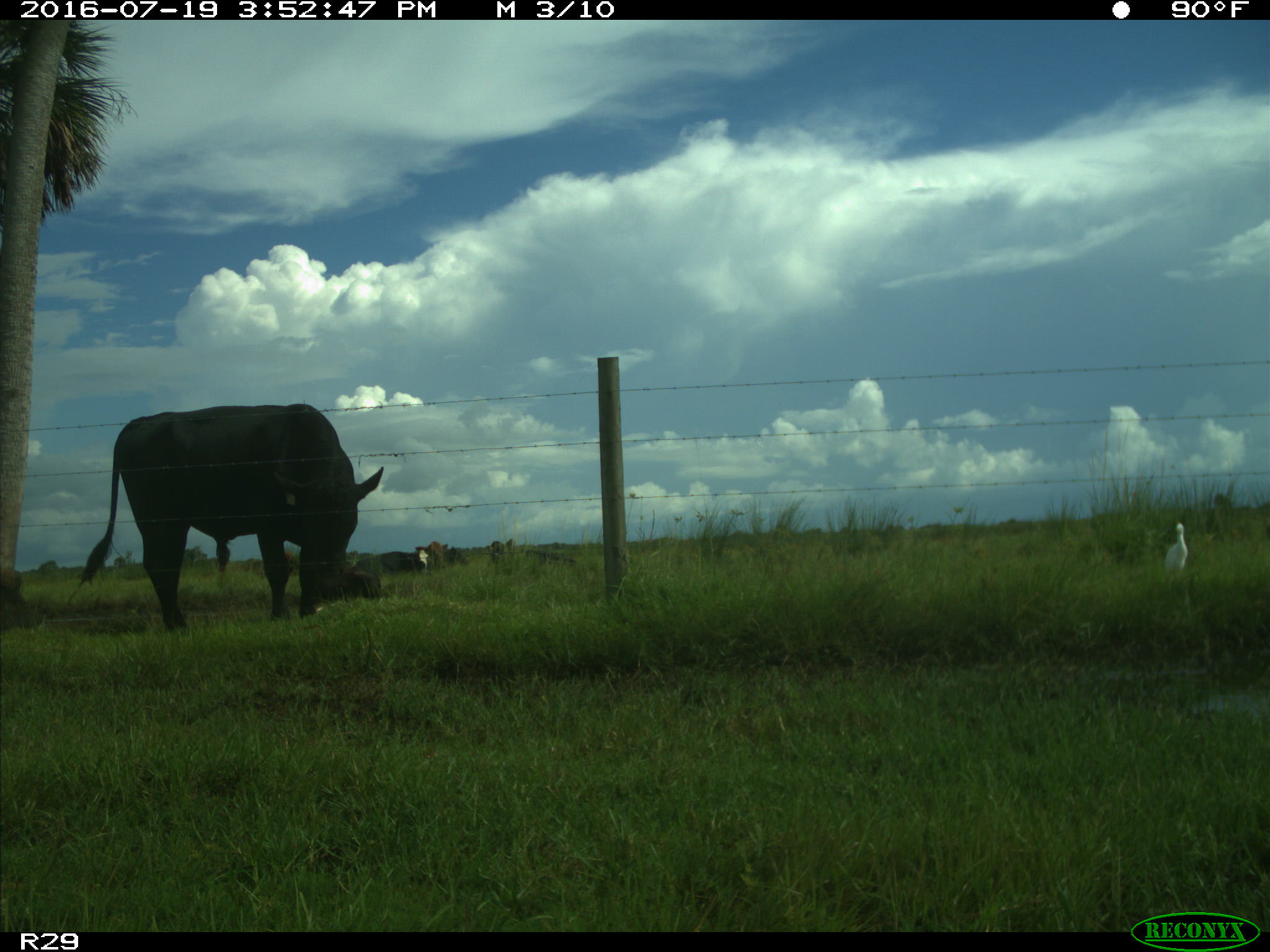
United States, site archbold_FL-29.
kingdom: Animalia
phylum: Chordata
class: Mammalia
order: Artiodactyla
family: Bovidae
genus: Bos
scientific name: Bos taurus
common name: domestic cow